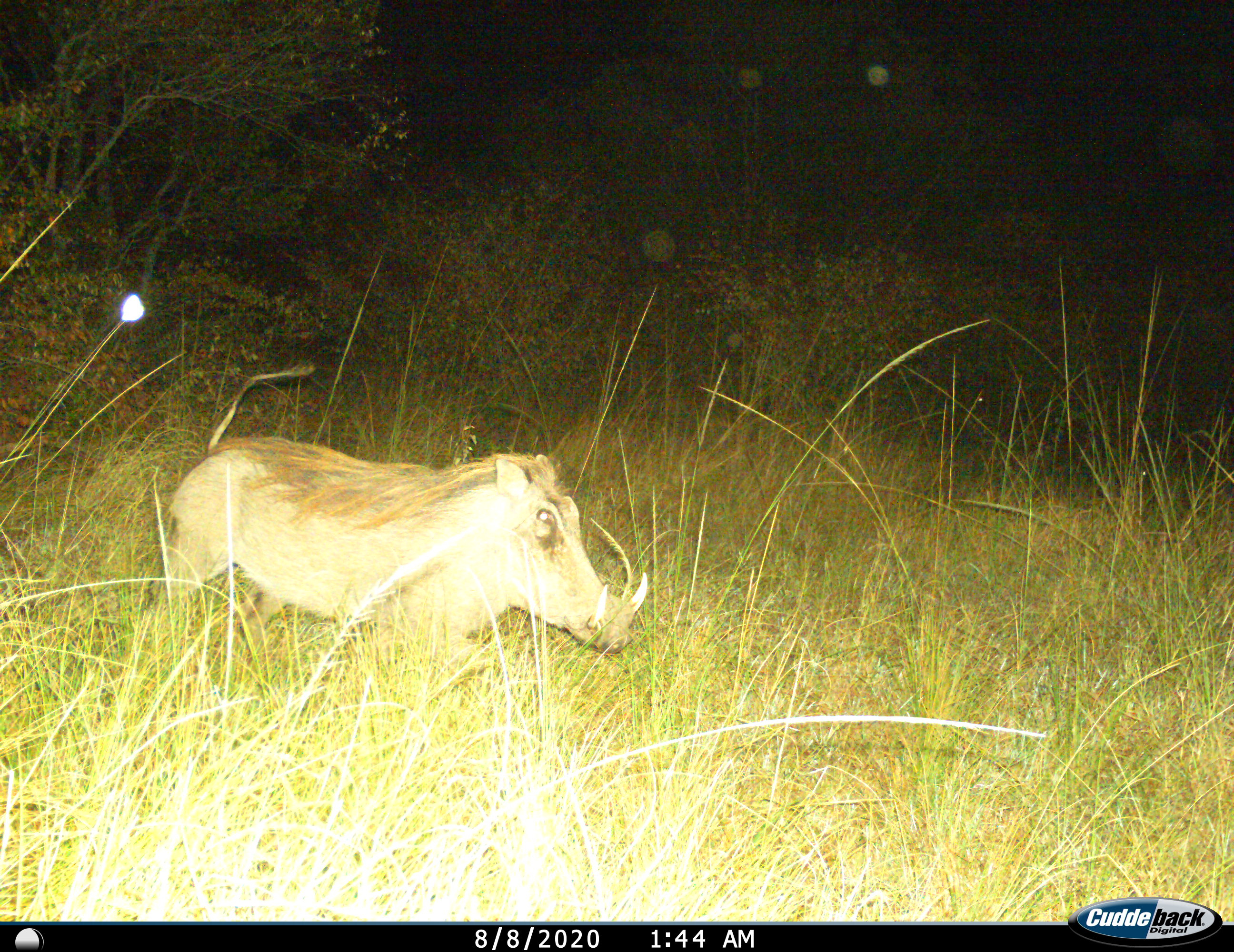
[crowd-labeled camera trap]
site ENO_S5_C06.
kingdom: Animalia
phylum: Chordata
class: Mammalia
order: Artiodactyla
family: Suidae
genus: Phacochoerus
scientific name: Phacochoerus africanus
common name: warthog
Warthog (Phacochoerus africanus), count 1. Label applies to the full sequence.